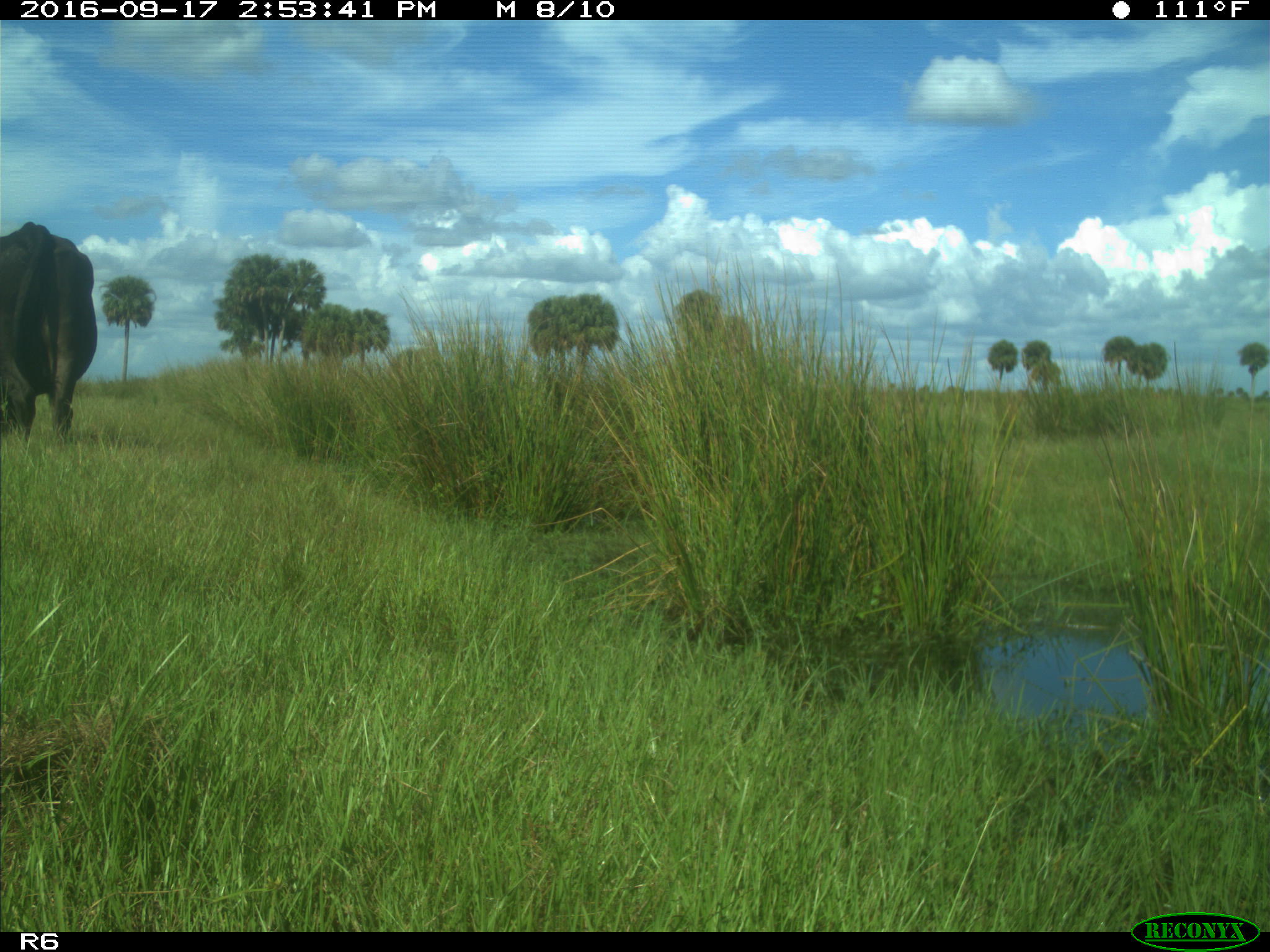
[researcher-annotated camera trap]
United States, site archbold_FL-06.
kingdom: Animalia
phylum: Chordata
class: Mammalia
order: Artiodactyla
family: Bovidae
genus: Bos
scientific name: Bos taurus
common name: domestic cow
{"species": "Bos taurus (domestic cow)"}